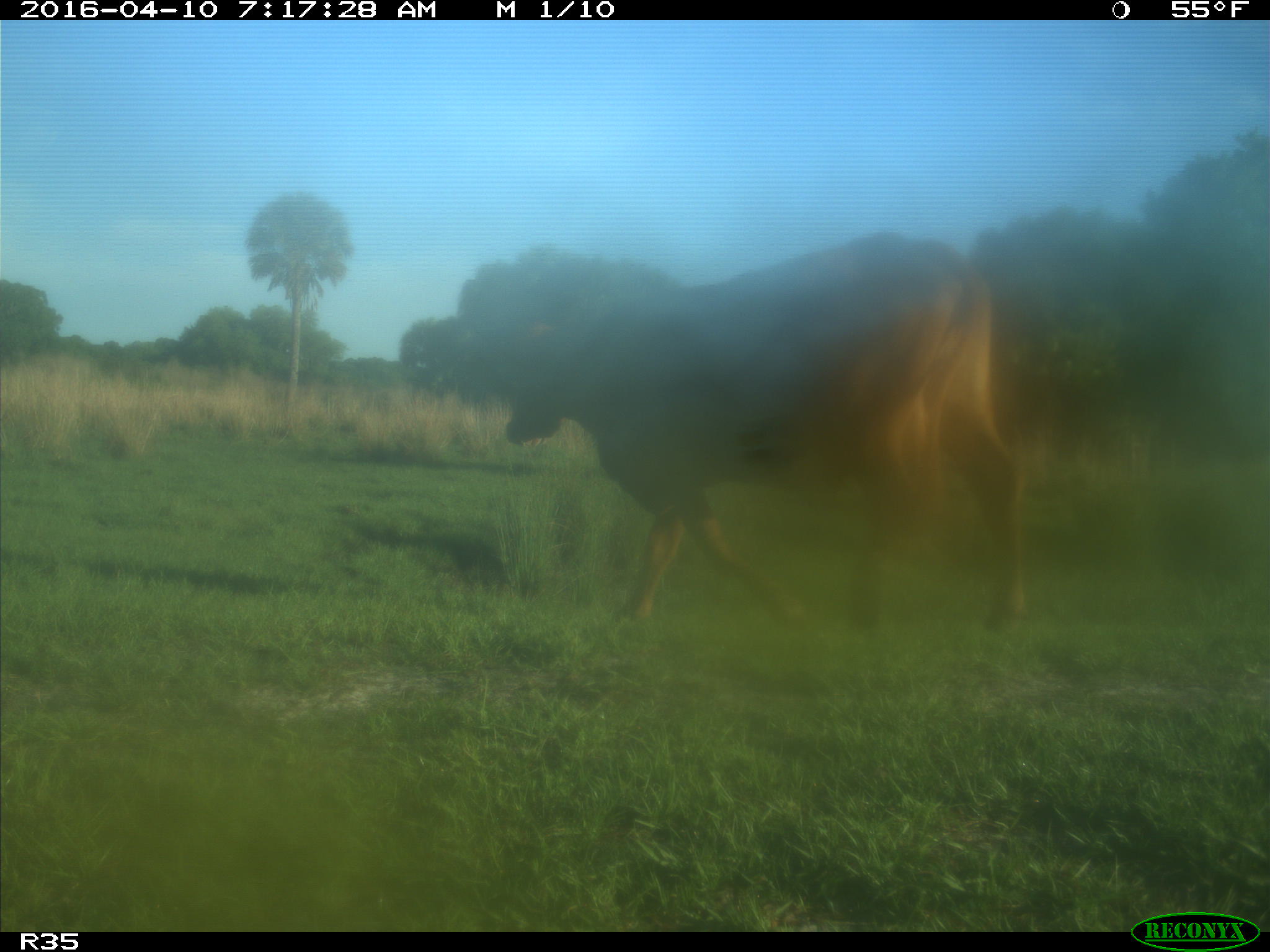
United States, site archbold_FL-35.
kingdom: Animalia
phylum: Chordata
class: Mammalia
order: Artiodactyla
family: Bovidae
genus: Bos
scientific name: Bos taurus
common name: domestic cow